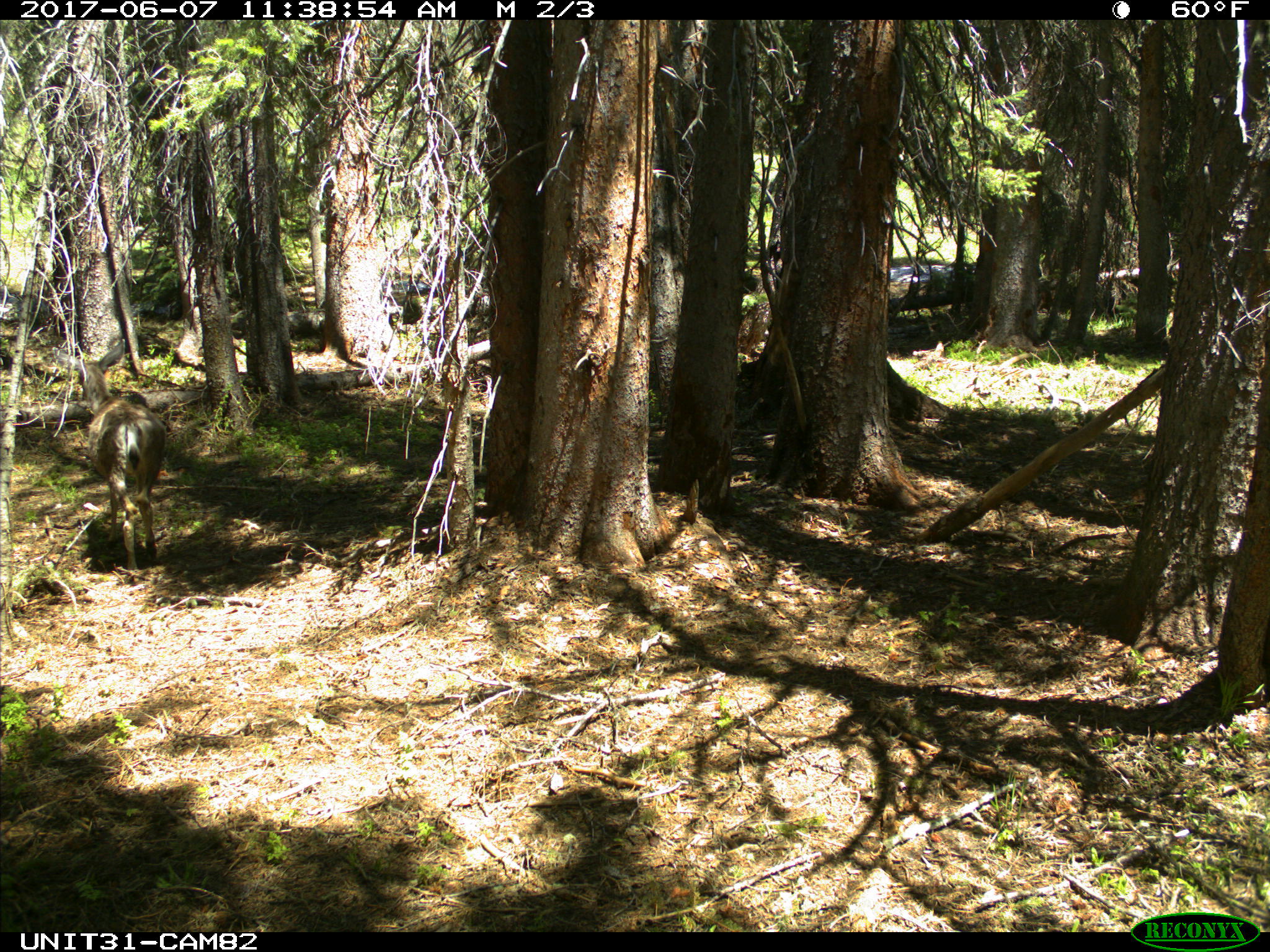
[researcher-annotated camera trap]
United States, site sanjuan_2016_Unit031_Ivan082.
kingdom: Animalia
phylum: Chordata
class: Mammalia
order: Artiodactyla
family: Cervidae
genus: Odocoileus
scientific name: Odocoileus hemionus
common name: mule deer